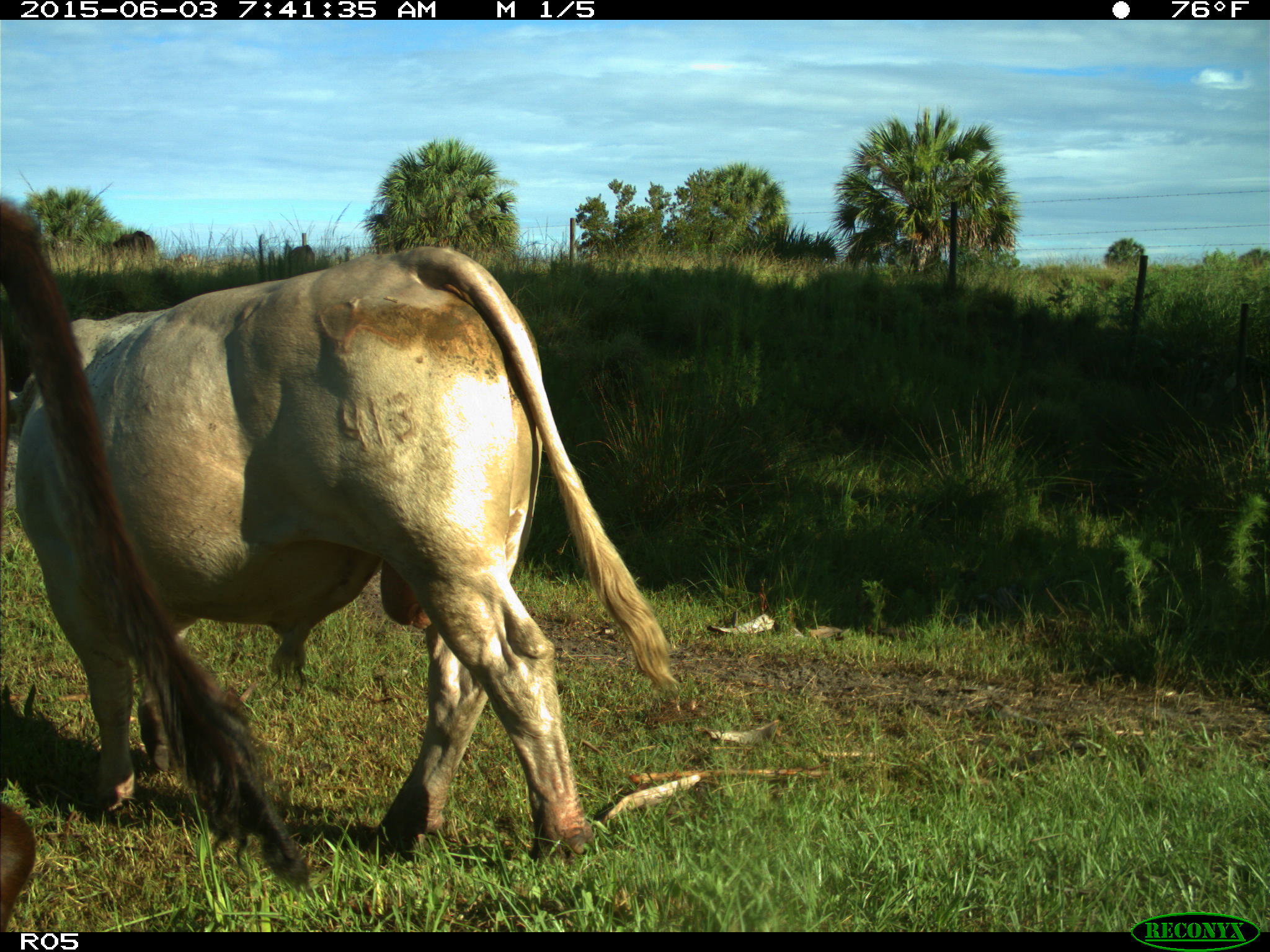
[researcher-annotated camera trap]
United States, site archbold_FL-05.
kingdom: Animalia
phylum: Chordata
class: Mammalia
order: Artiodactyla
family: Bovidae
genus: Bos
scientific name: Bos taurus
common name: domestic cow